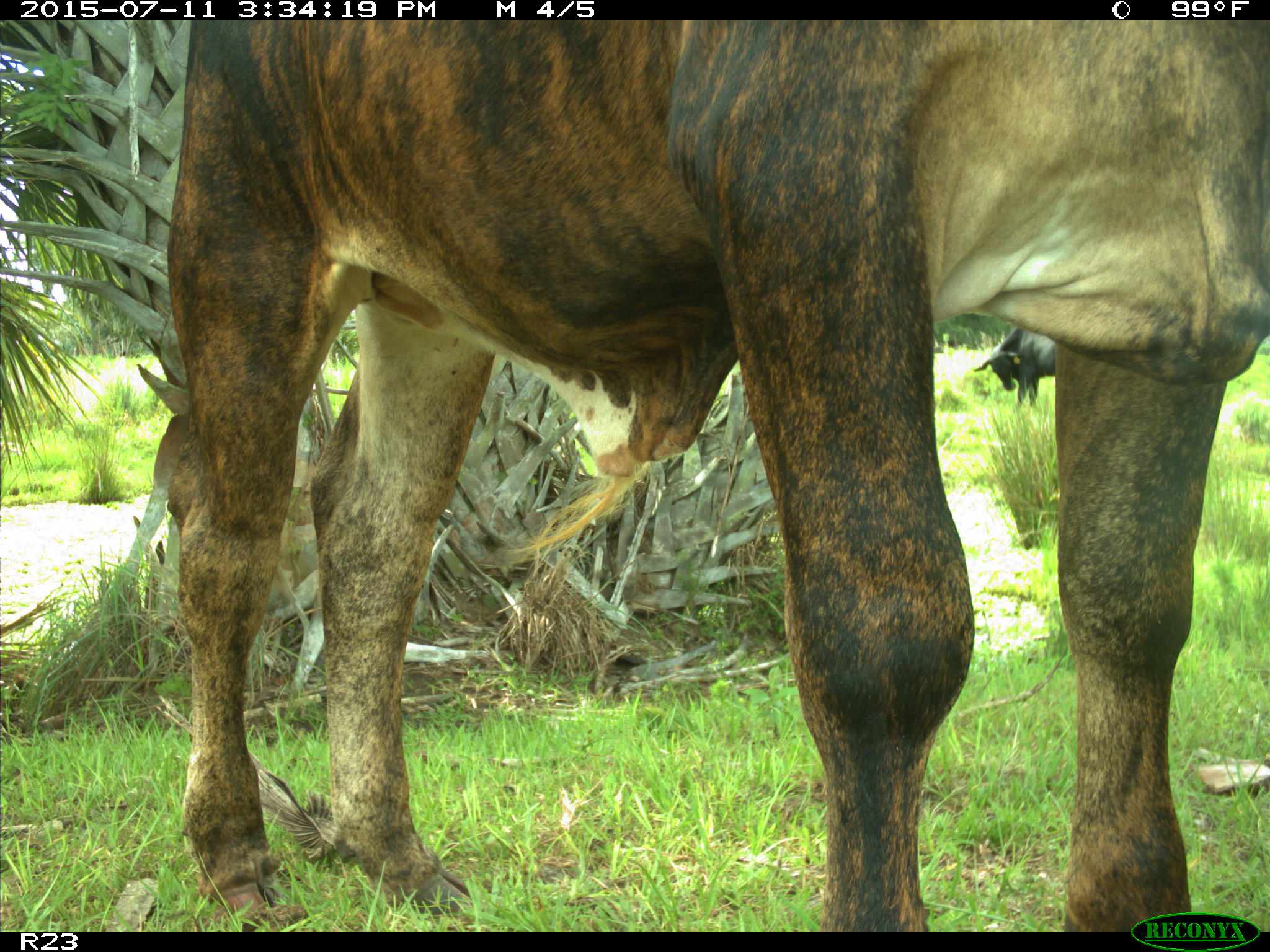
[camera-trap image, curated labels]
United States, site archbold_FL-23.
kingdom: Animalia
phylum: Chordata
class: Mammalia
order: Artiodactyla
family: Bovidae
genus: Bos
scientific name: Bos taurus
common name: domestic cow